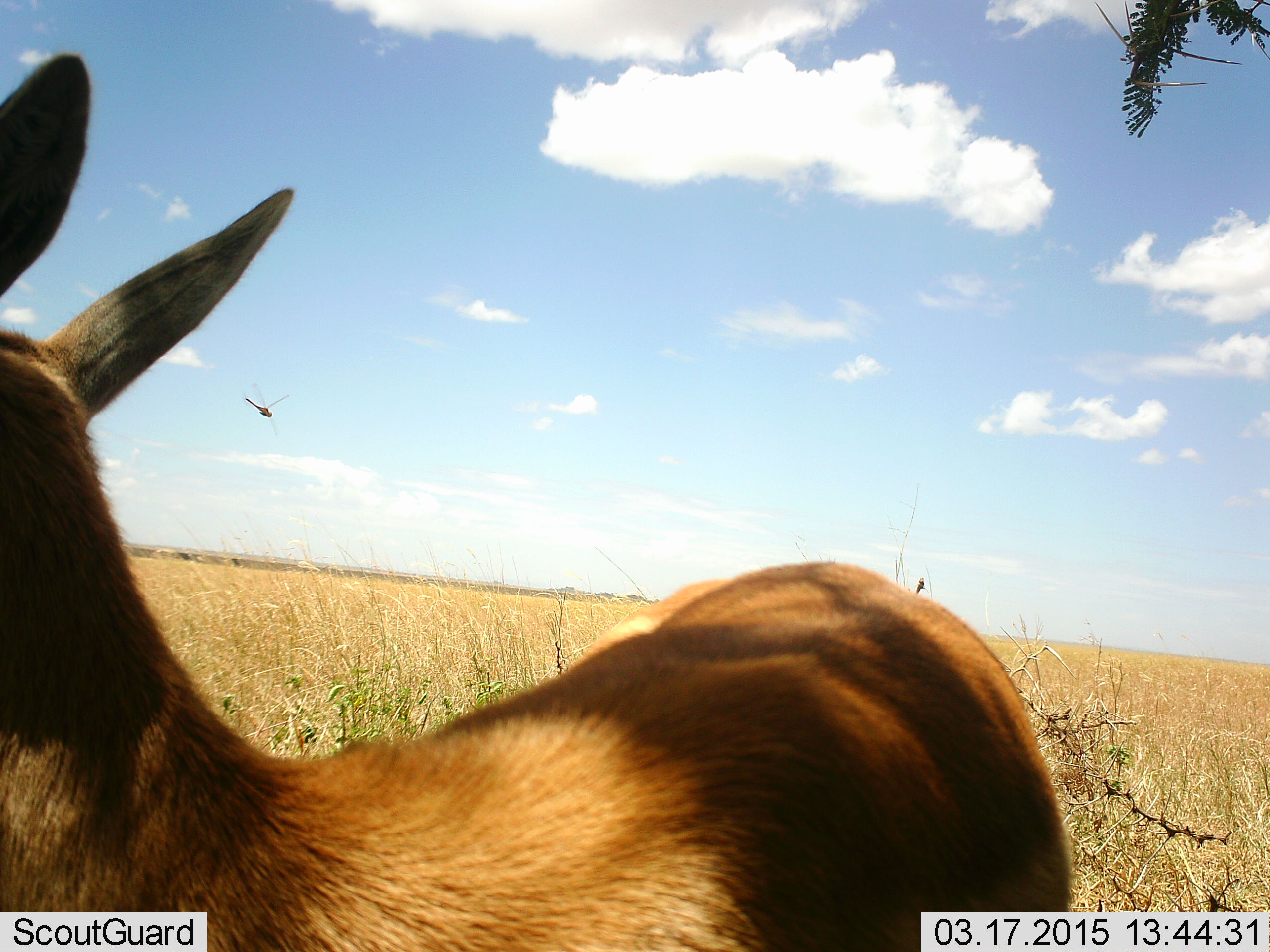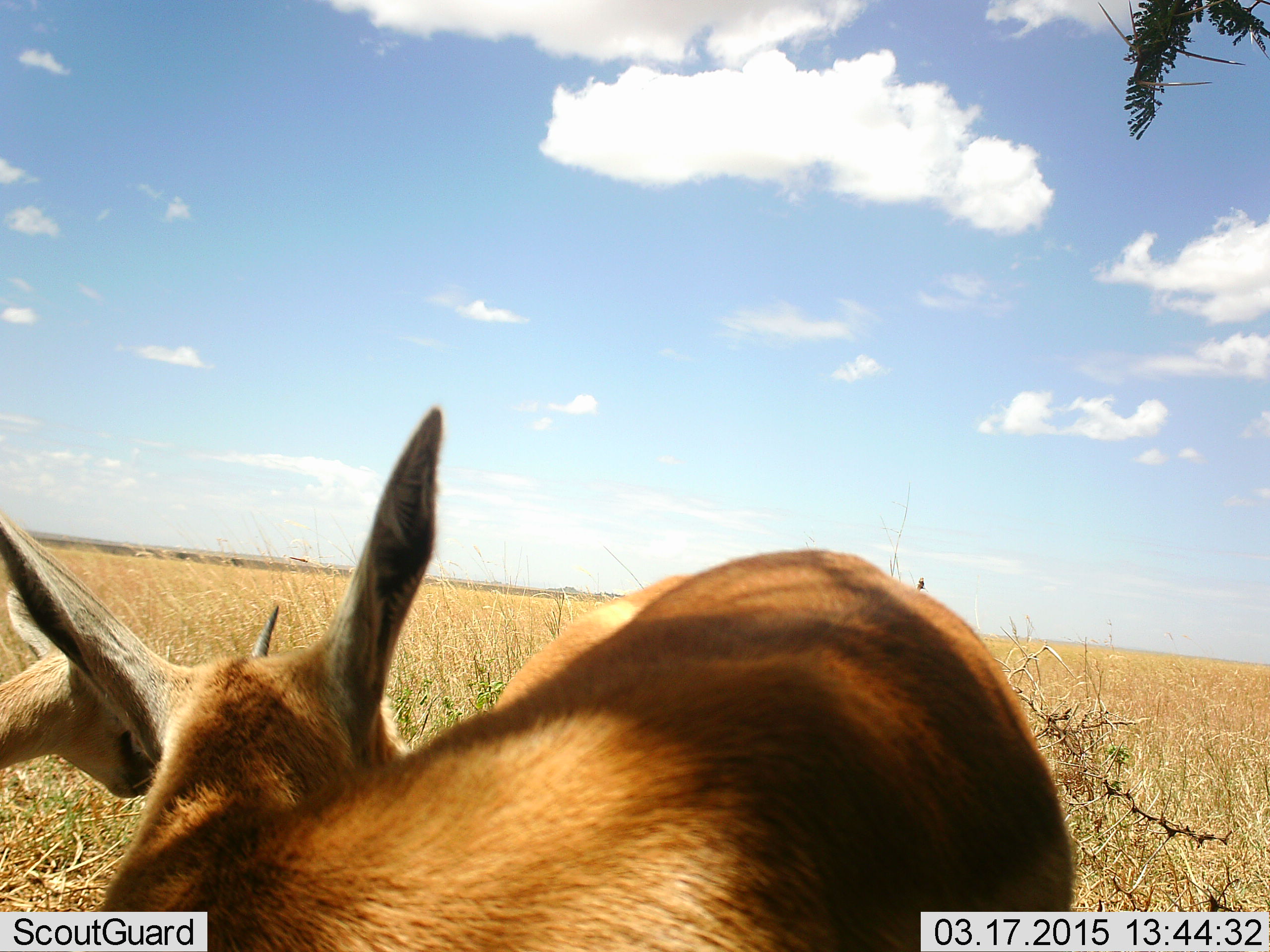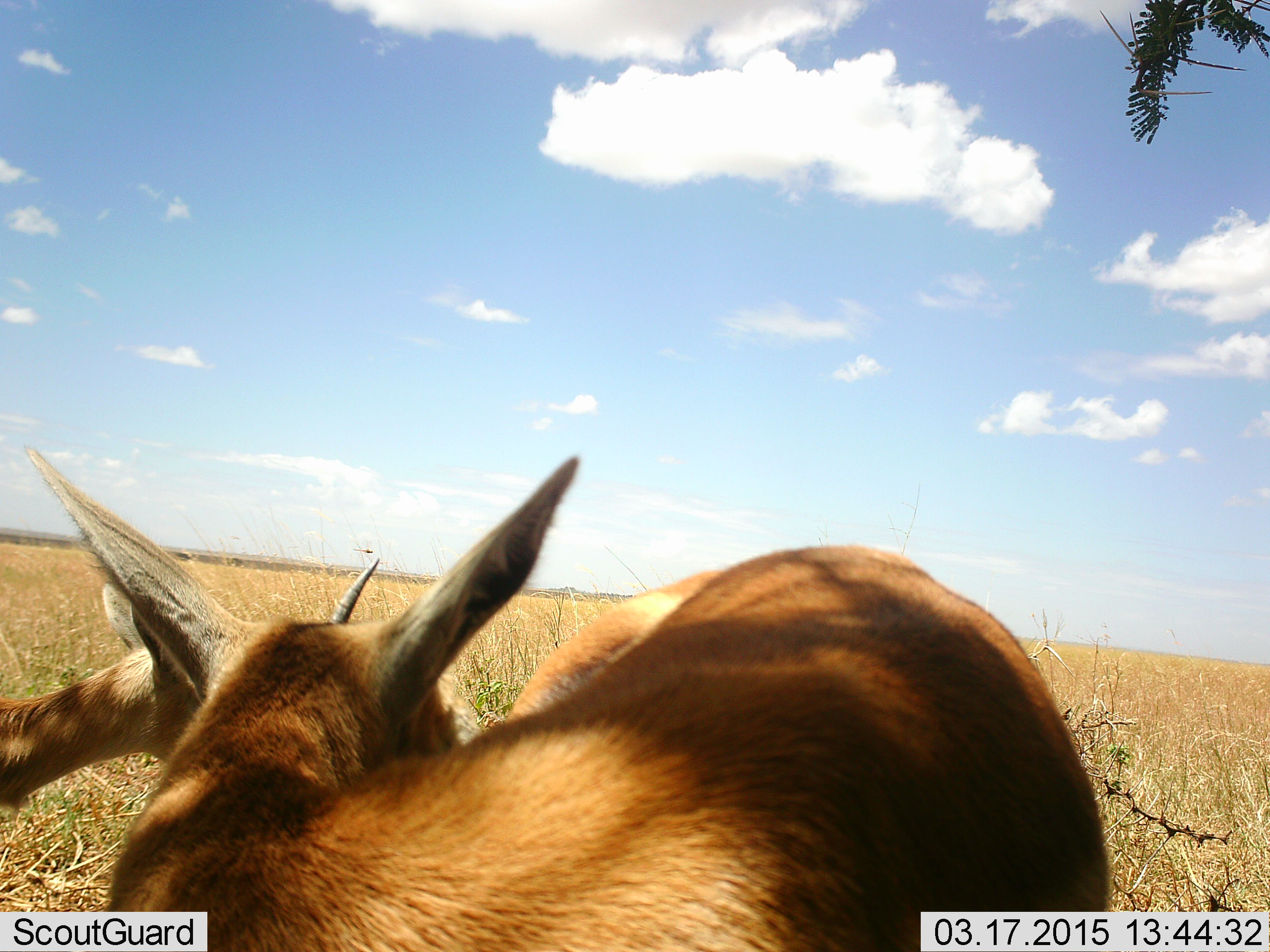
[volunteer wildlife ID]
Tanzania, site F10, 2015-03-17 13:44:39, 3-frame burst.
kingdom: Animalia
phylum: Chordata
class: Mammalia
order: Artiodactyla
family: Bovidae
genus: Eudorcas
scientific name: Eudorcas thomsonii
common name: thomson's gazelle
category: gazellethomsons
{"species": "gazellethomsons (thomson's gazelle) (Eudorcas thomsonii)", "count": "2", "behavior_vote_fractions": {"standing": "90%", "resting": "0%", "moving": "30%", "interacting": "10%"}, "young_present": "0%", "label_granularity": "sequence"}